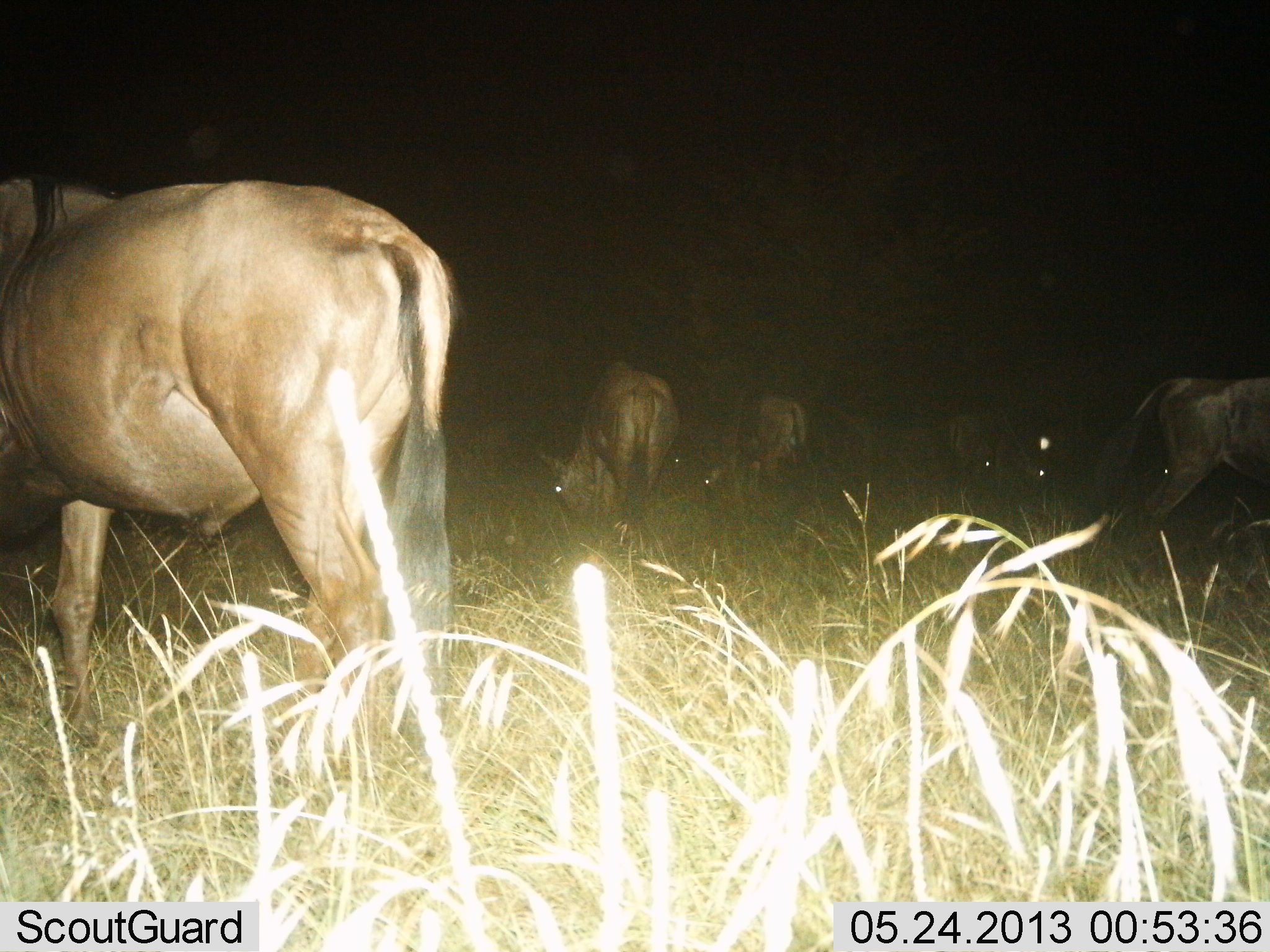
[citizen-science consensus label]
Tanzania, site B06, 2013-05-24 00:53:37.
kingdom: Animalia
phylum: Chordata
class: Mammalia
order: Artiodactyla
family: Bovidae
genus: Connochaetes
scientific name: Connochaetes taurinus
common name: blue wildebeest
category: wildebeest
Wildebeest (blue wildebeest) (Connochaetes taurinus), count 6. Behavior (volunteer vote fractions): standing 60%, resting 0%, moving 0%, interacting 0%. Young present (vote fraction): 0%. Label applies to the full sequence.